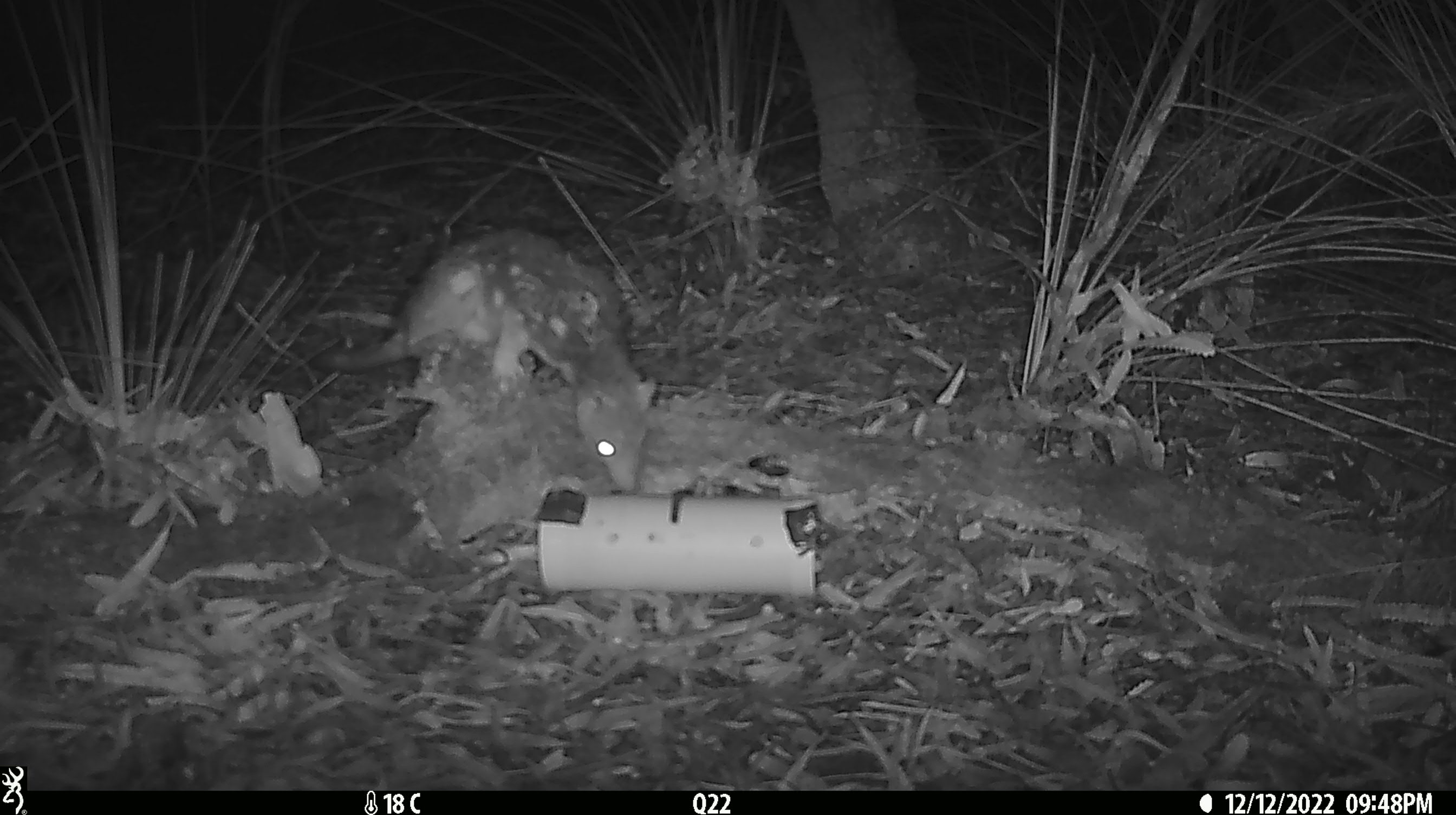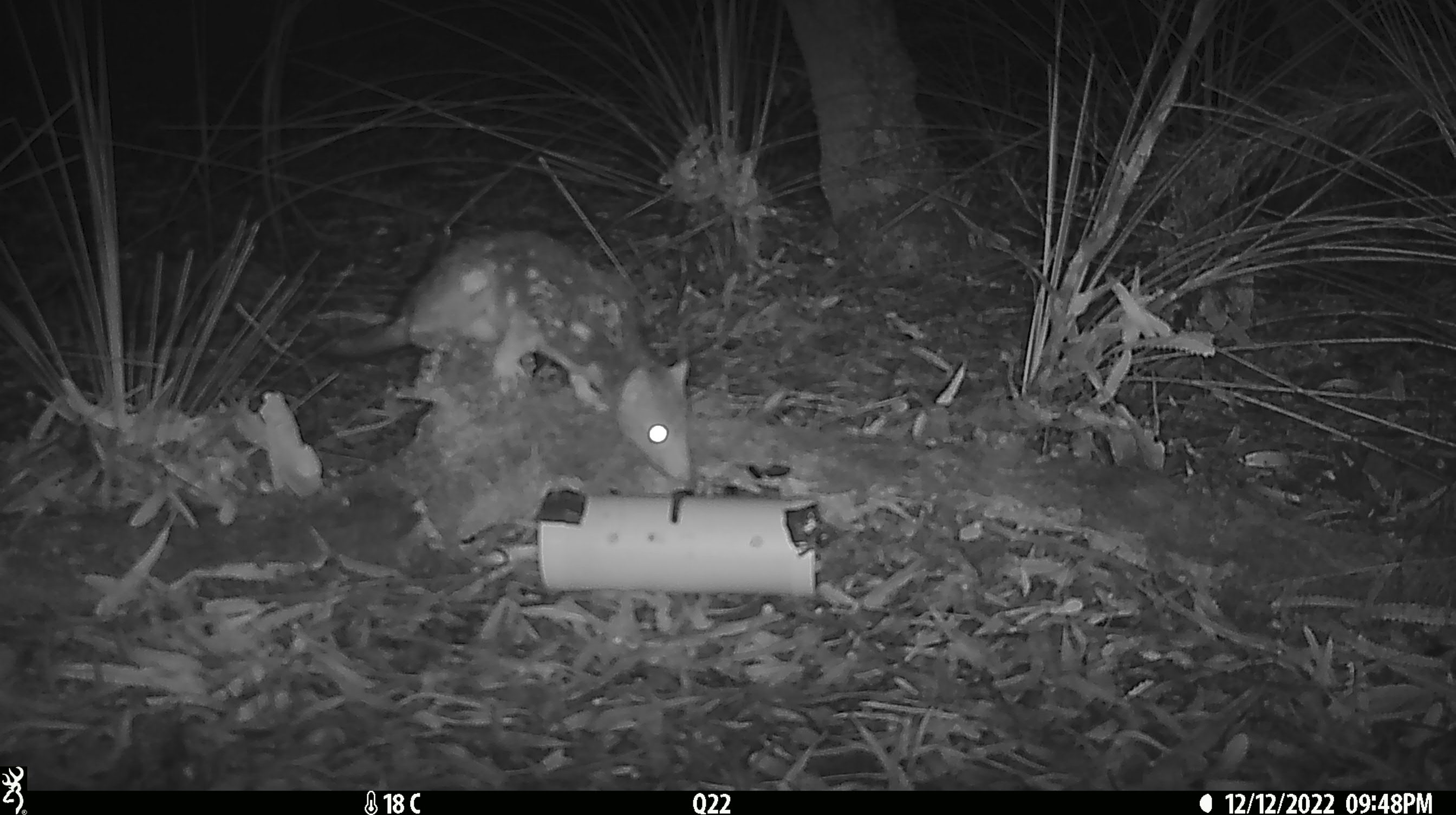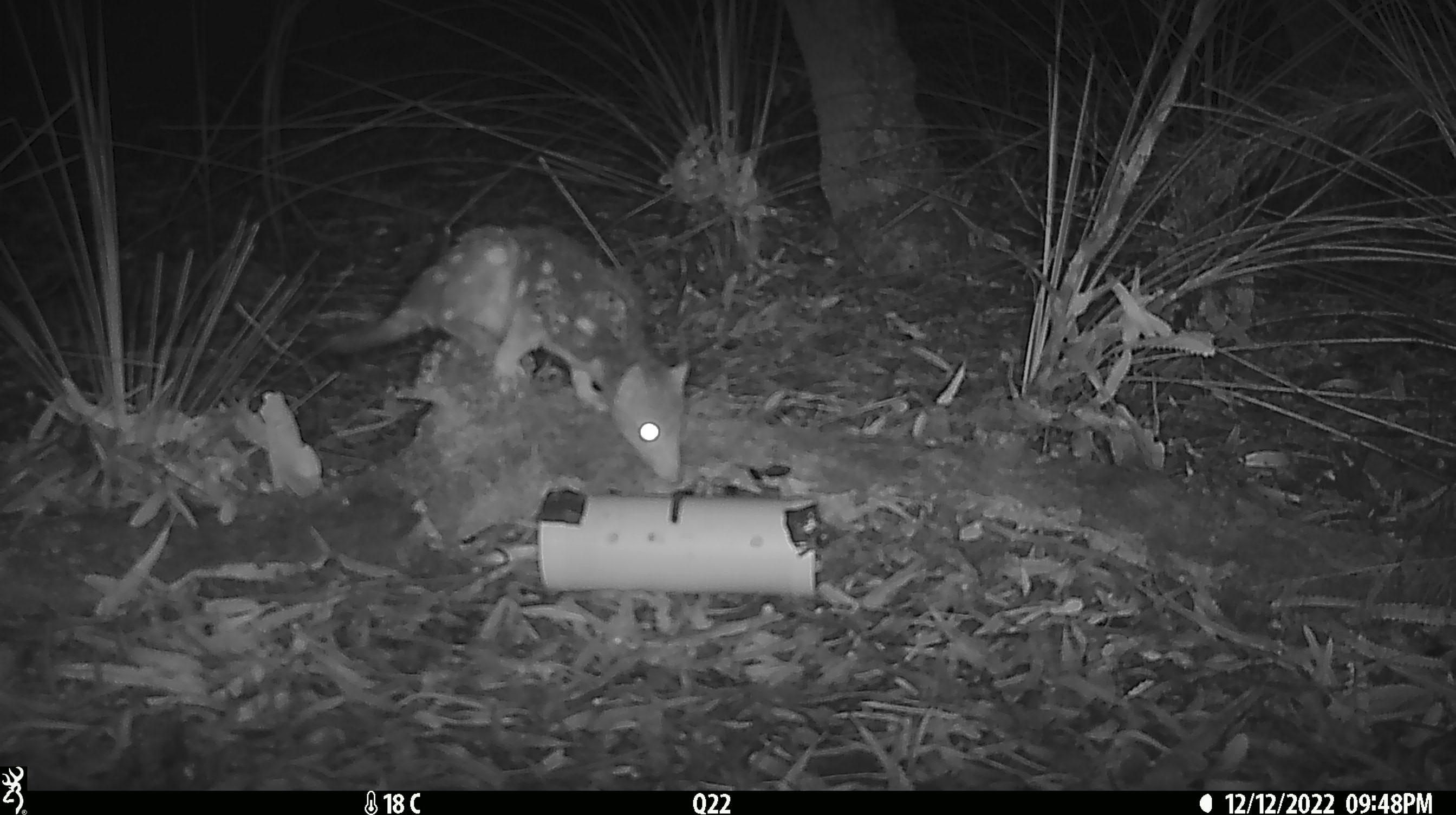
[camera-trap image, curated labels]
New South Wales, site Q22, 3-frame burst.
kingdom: Animalia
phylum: Chordata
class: Mammalia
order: Dasyuromorphia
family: Dasyuridae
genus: Dasyurus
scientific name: Dasyurus maculatus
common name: spotted-tailed quoll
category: quoll